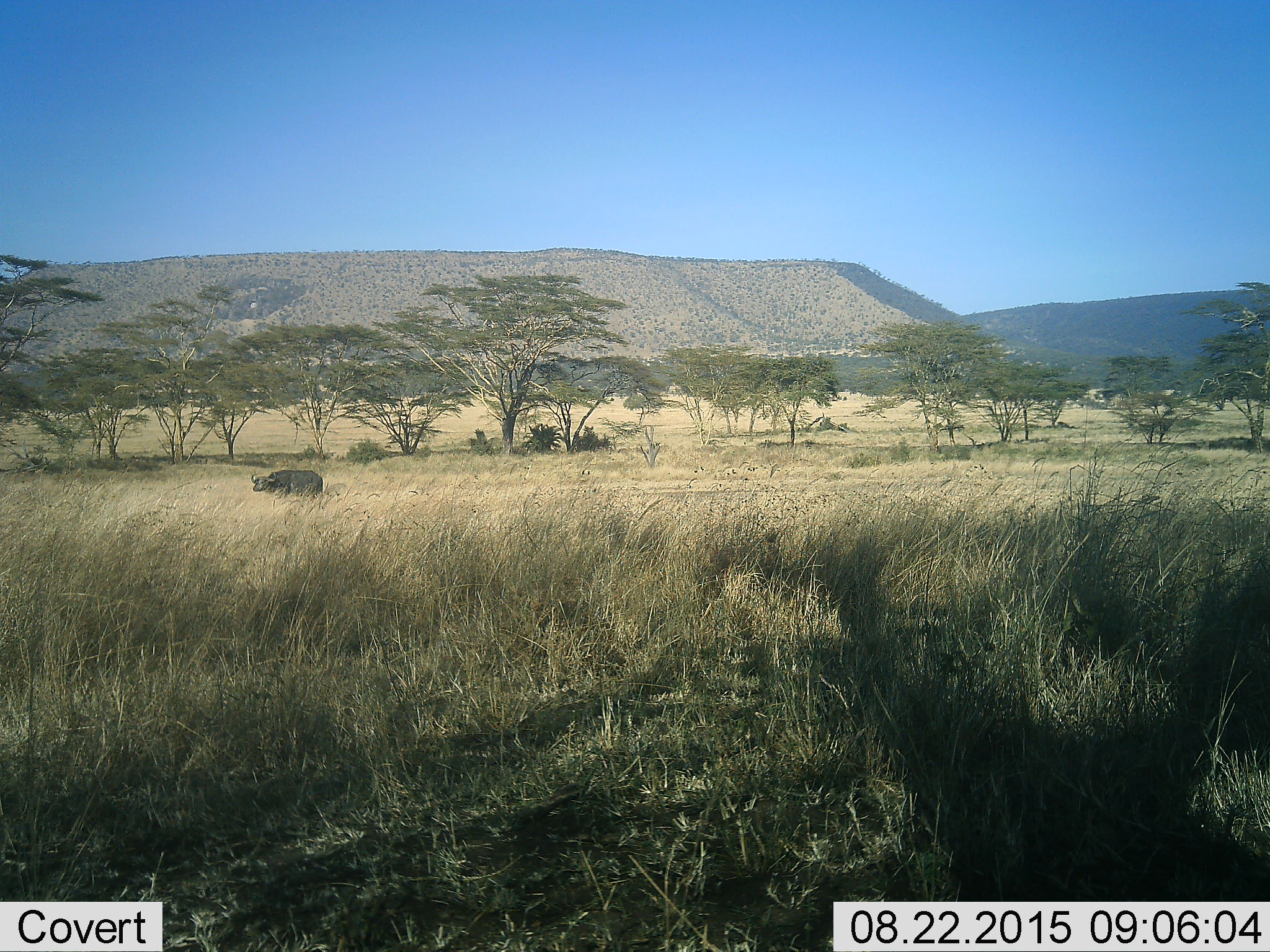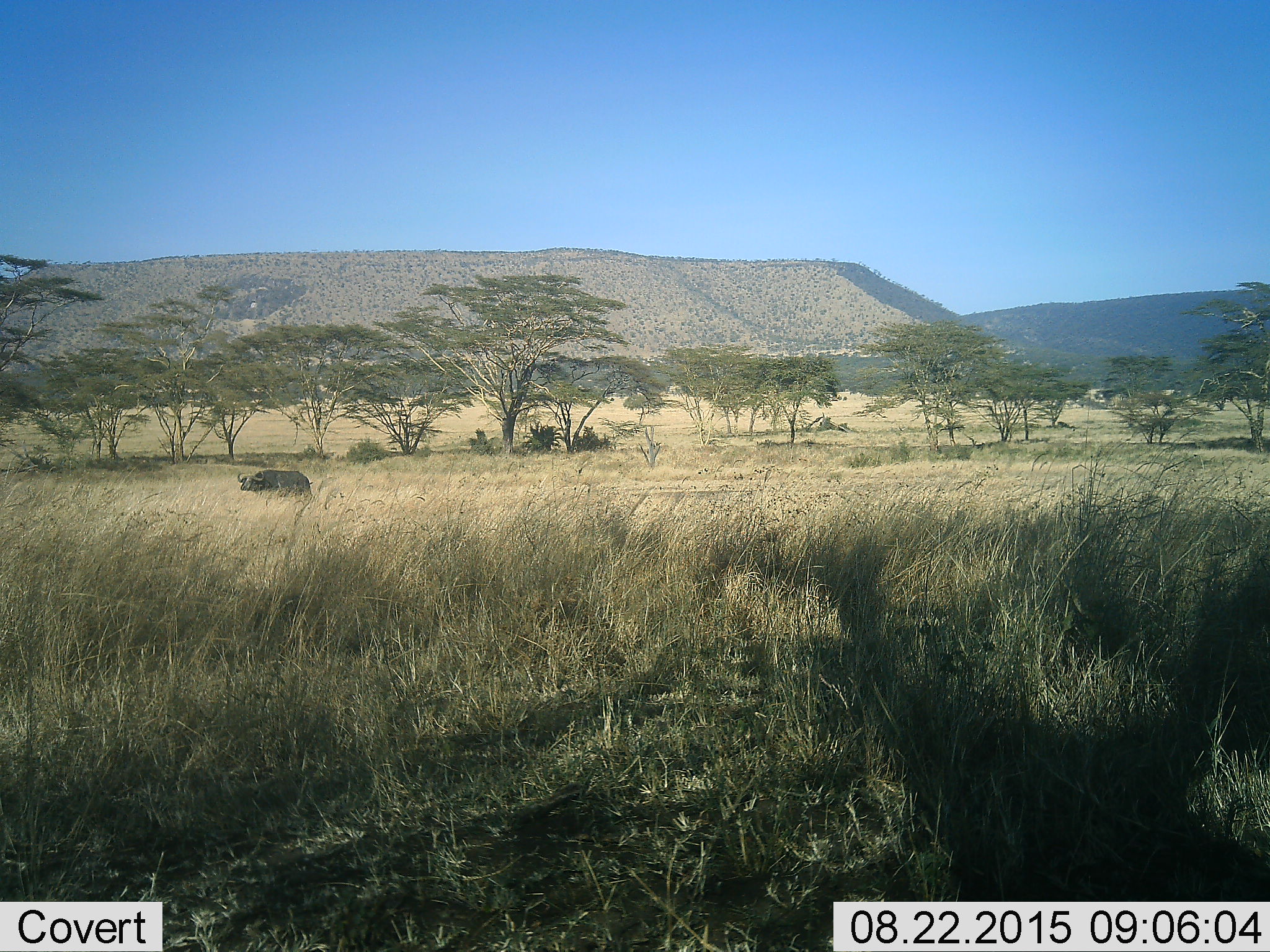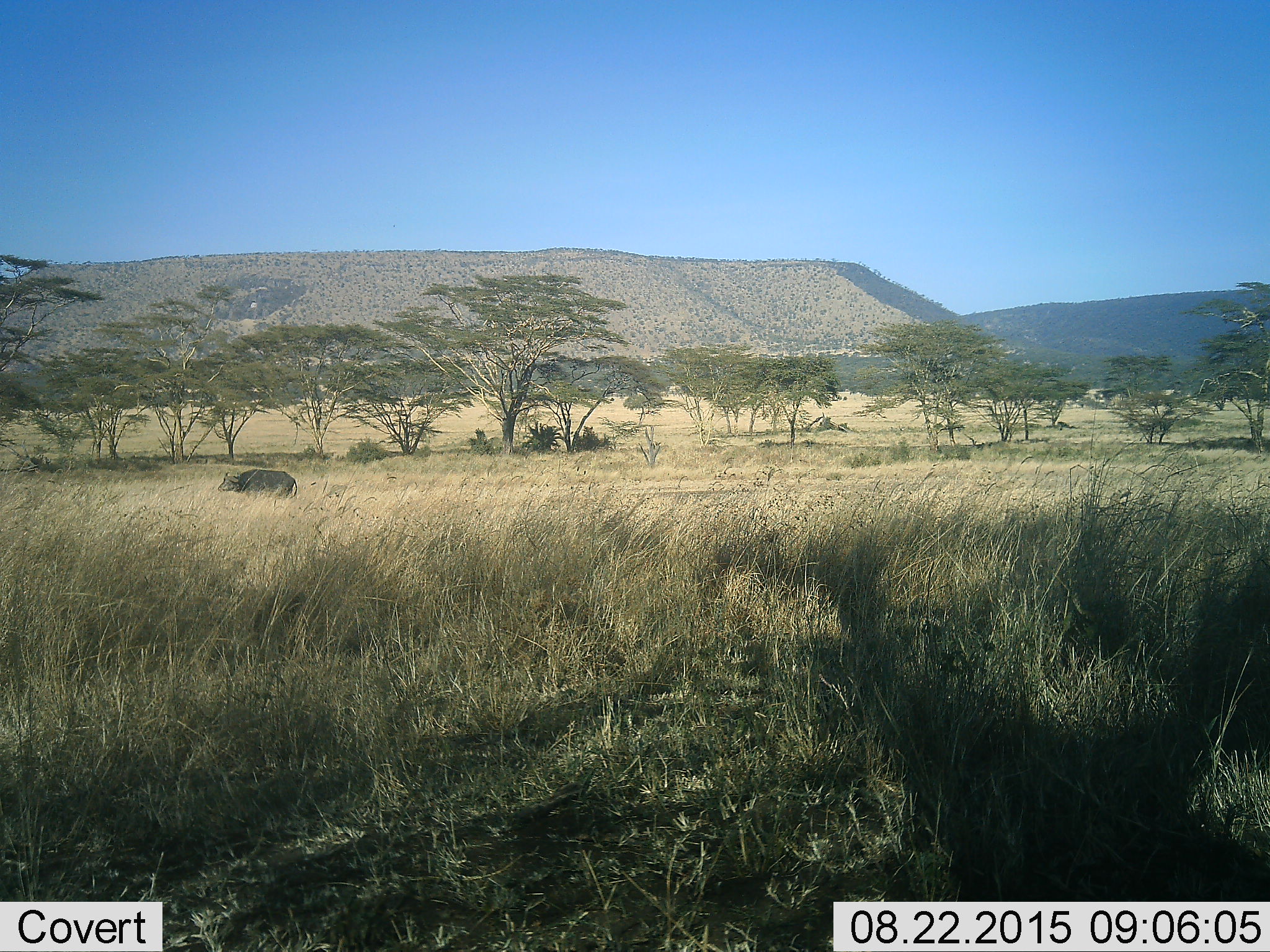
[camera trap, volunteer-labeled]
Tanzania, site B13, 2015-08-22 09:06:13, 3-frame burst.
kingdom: Animalia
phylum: Chordata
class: Mammalia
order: Artiodactyla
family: Bovidae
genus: Syncerus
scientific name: Syncerus caffer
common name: cape buffalo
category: buffalo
Buffalo (cape buffalo) (Syncerus caffer), count 1. Behavior (volunteer vote fractions): standing 29%, resting 12%, moving 65%, interacting 0%. Young present (vote fraction): 0%. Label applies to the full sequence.